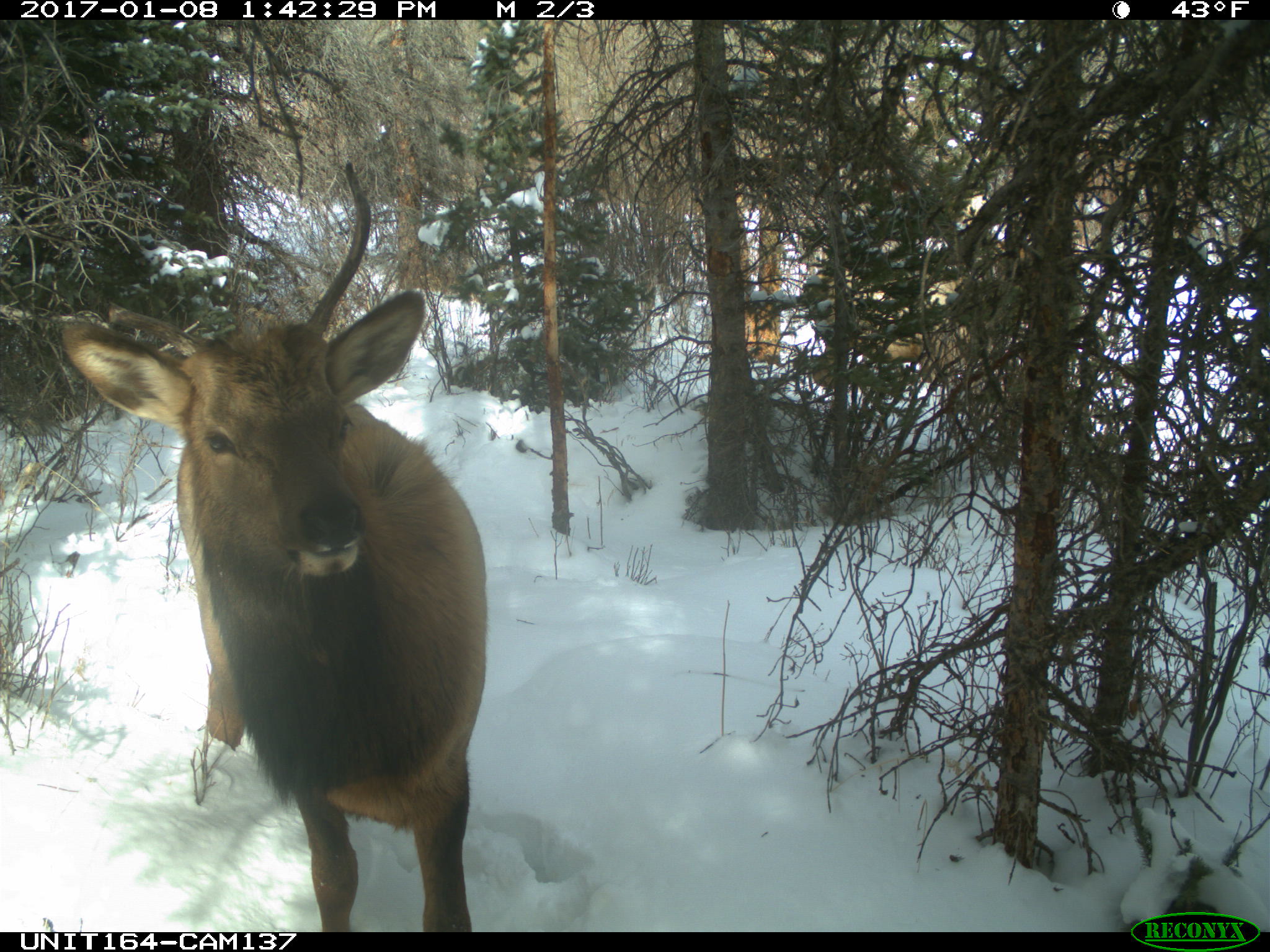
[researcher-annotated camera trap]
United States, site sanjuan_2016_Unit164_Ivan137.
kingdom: Animalia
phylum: Chordata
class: Mammalia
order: Artiodactyla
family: Cervidae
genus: Cervus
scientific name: Cervus elaphus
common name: red deer